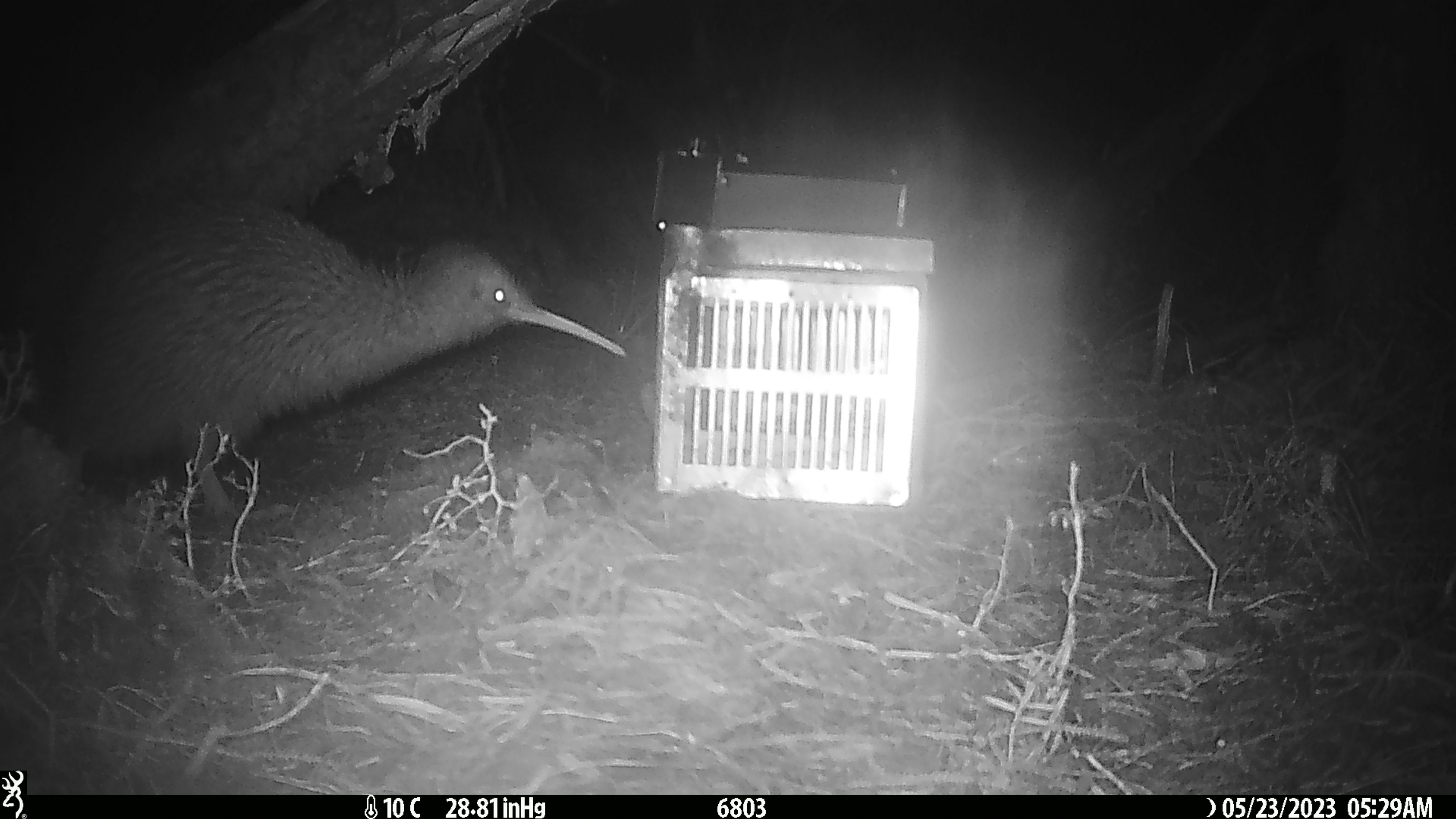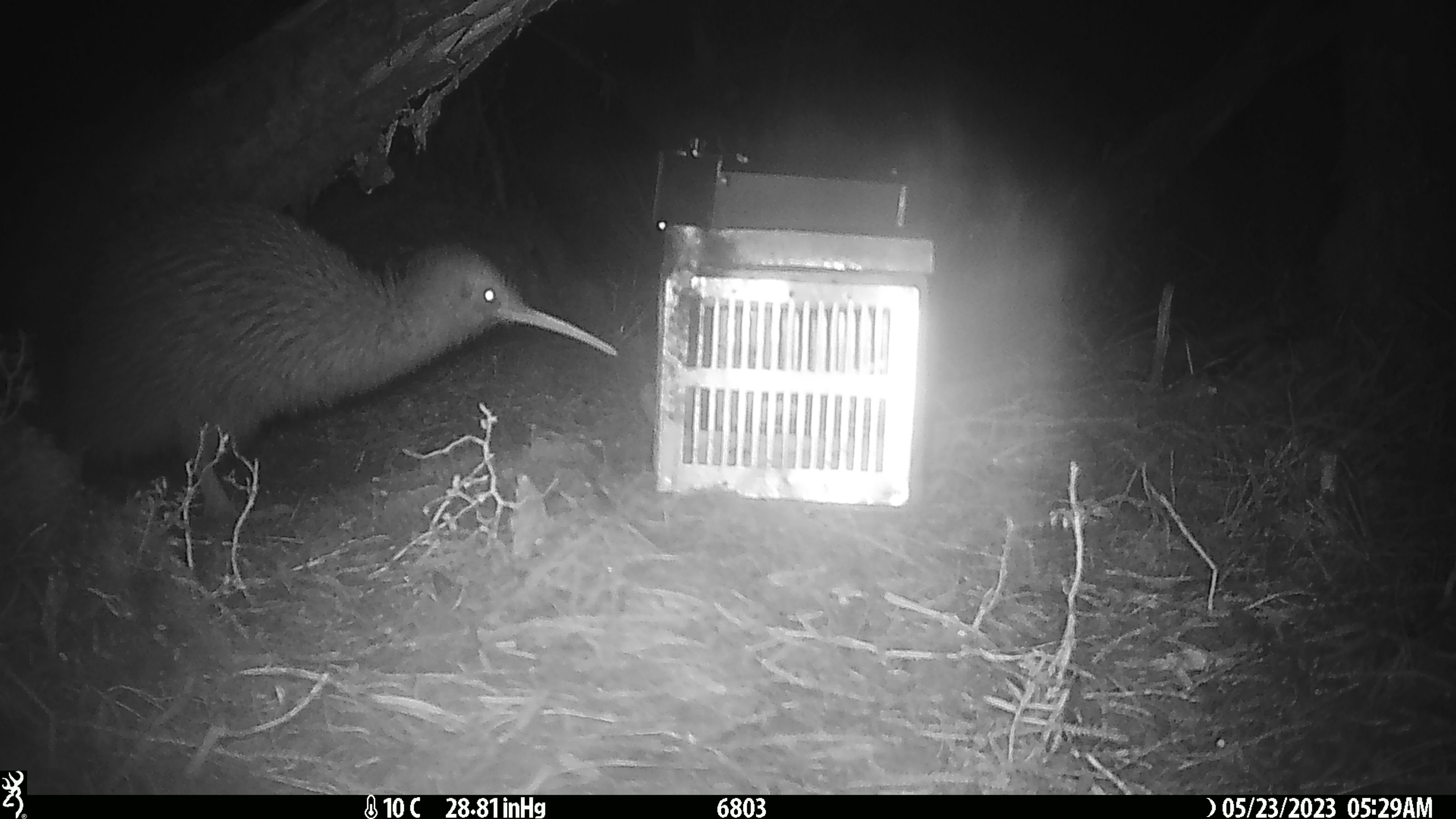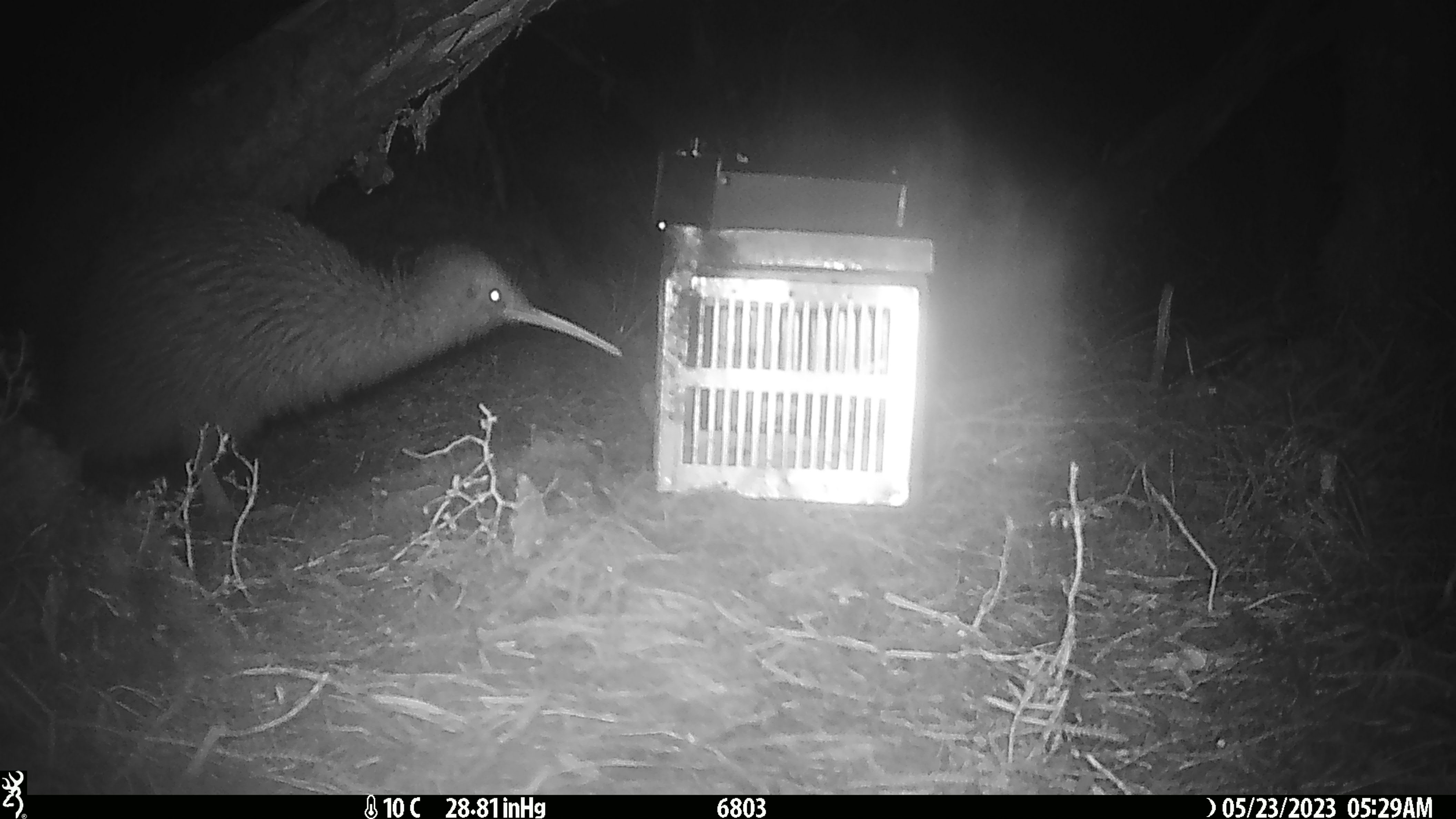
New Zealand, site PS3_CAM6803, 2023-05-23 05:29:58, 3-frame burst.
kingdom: Animalia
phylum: Chordata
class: Aves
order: Apterygiformes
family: Apterygidae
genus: Apteryx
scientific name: Apteryx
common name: kiwi